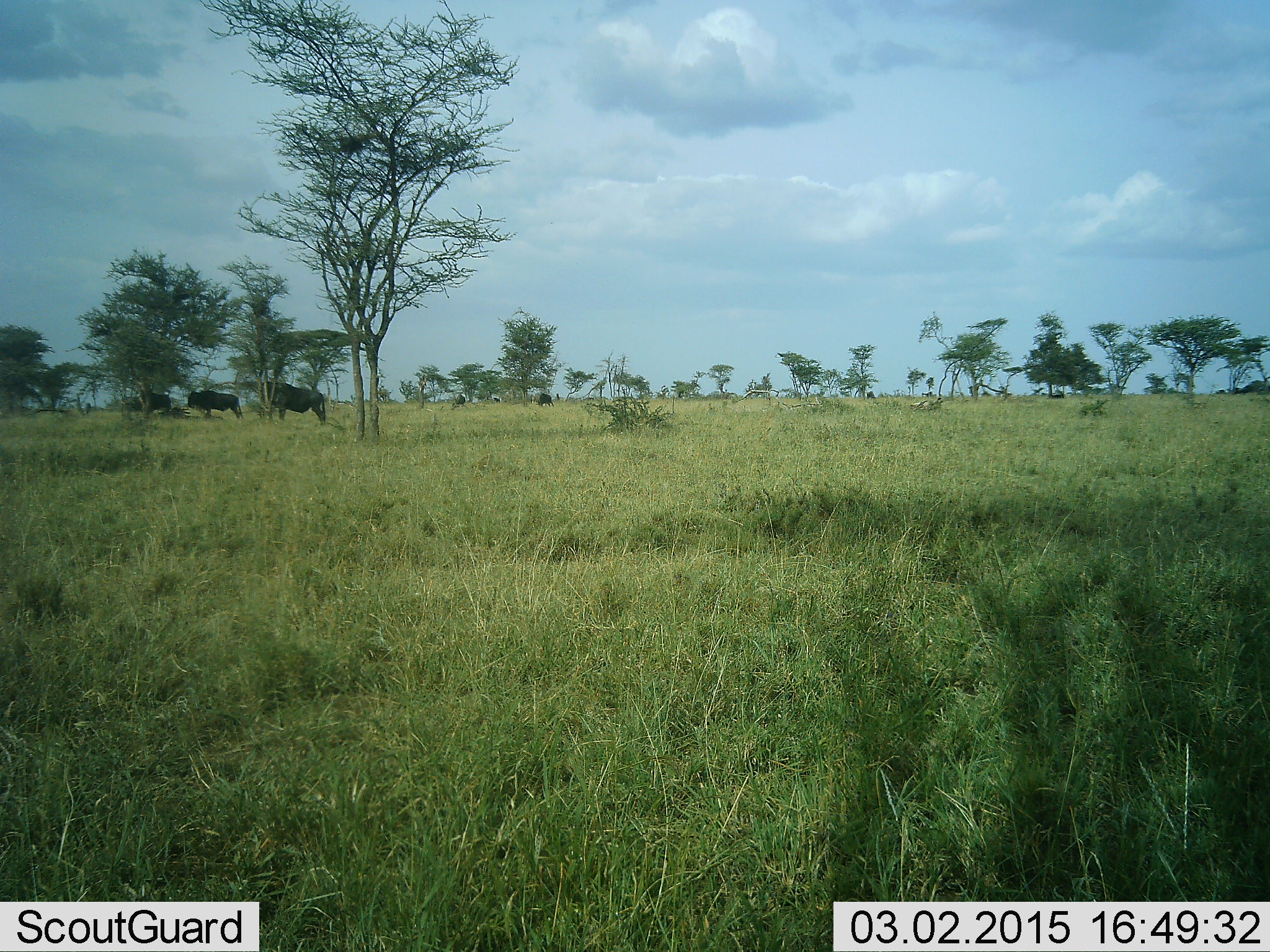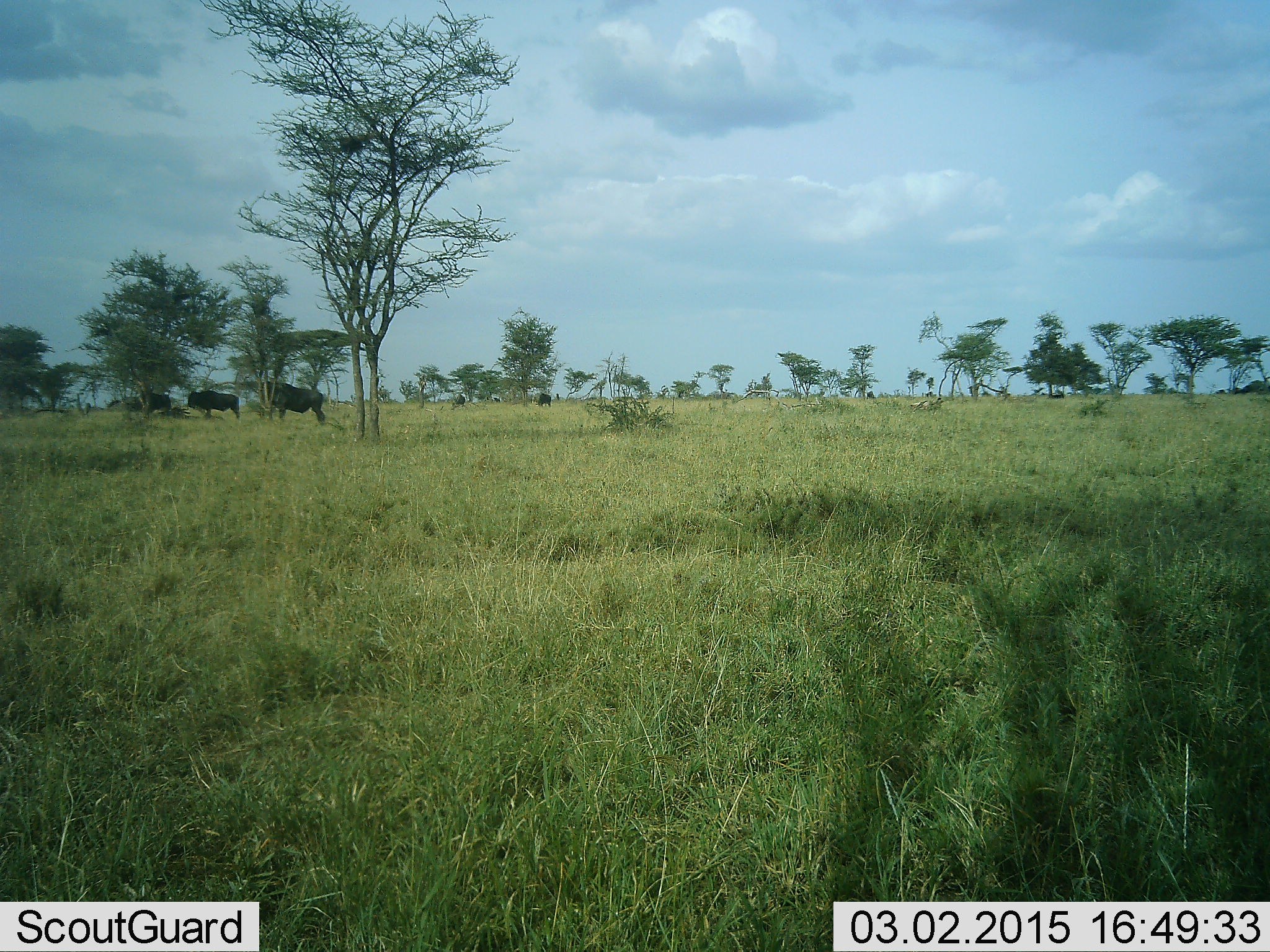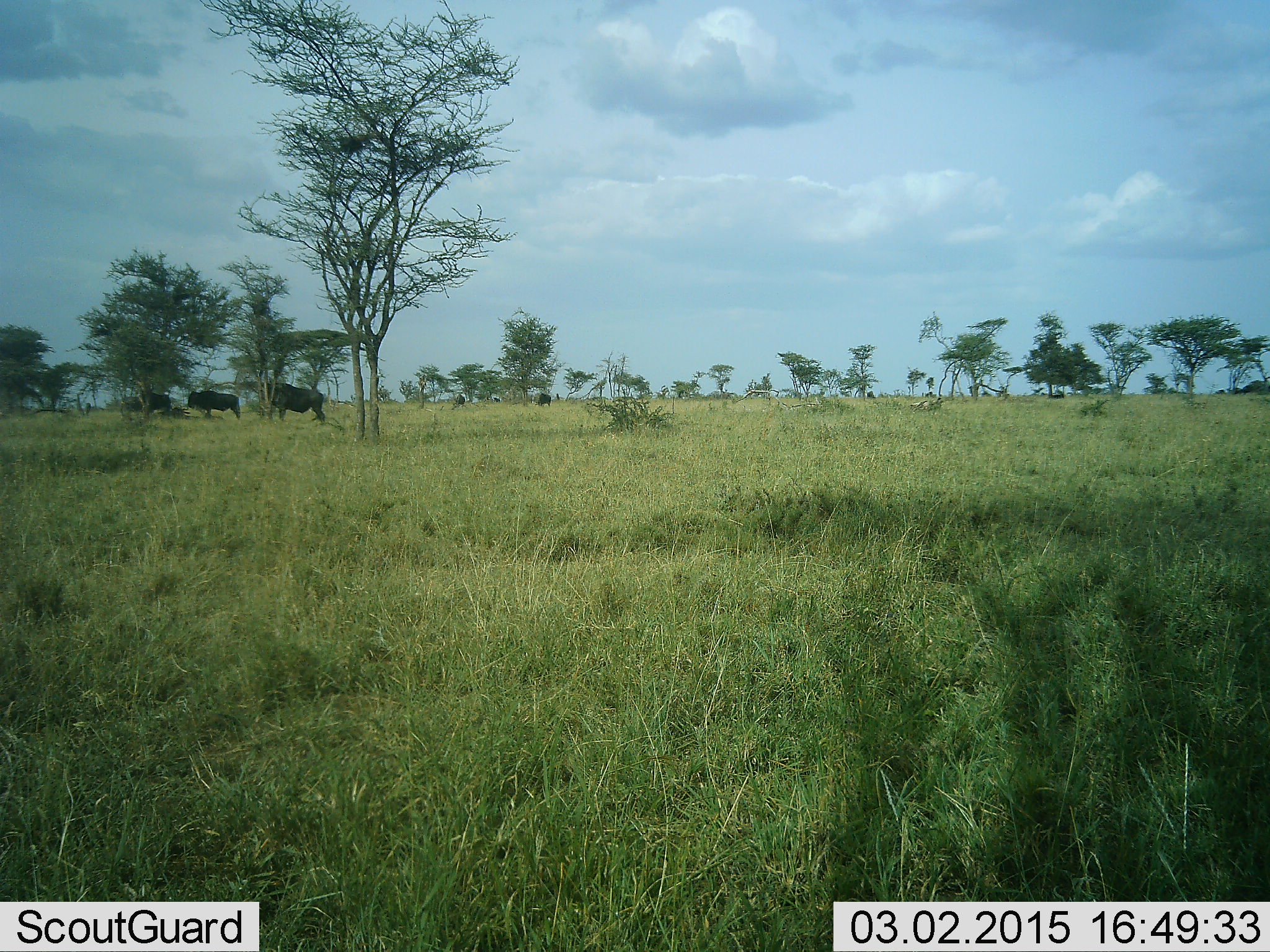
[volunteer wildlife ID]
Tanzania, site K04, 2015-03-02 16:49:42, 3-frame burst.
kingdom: Animalia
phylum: Chordata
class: Mammalia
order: Artiodactyla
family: Bovidae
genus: Connochaetes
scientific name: Connochaetes taurinus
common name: blue wildebeest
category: wildebeest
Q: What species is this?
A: Wildebeest (blue wildebeest) (Connochaetes taurinus).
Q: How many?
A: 6.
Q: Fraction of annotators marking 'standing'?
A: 100%.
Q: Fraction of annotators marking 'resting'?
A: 0%.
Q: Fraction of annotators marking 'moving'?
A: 10%.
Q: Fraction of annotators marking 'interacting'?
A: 0%.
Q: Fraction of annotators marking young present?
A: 0%.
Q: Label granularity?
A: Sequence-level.